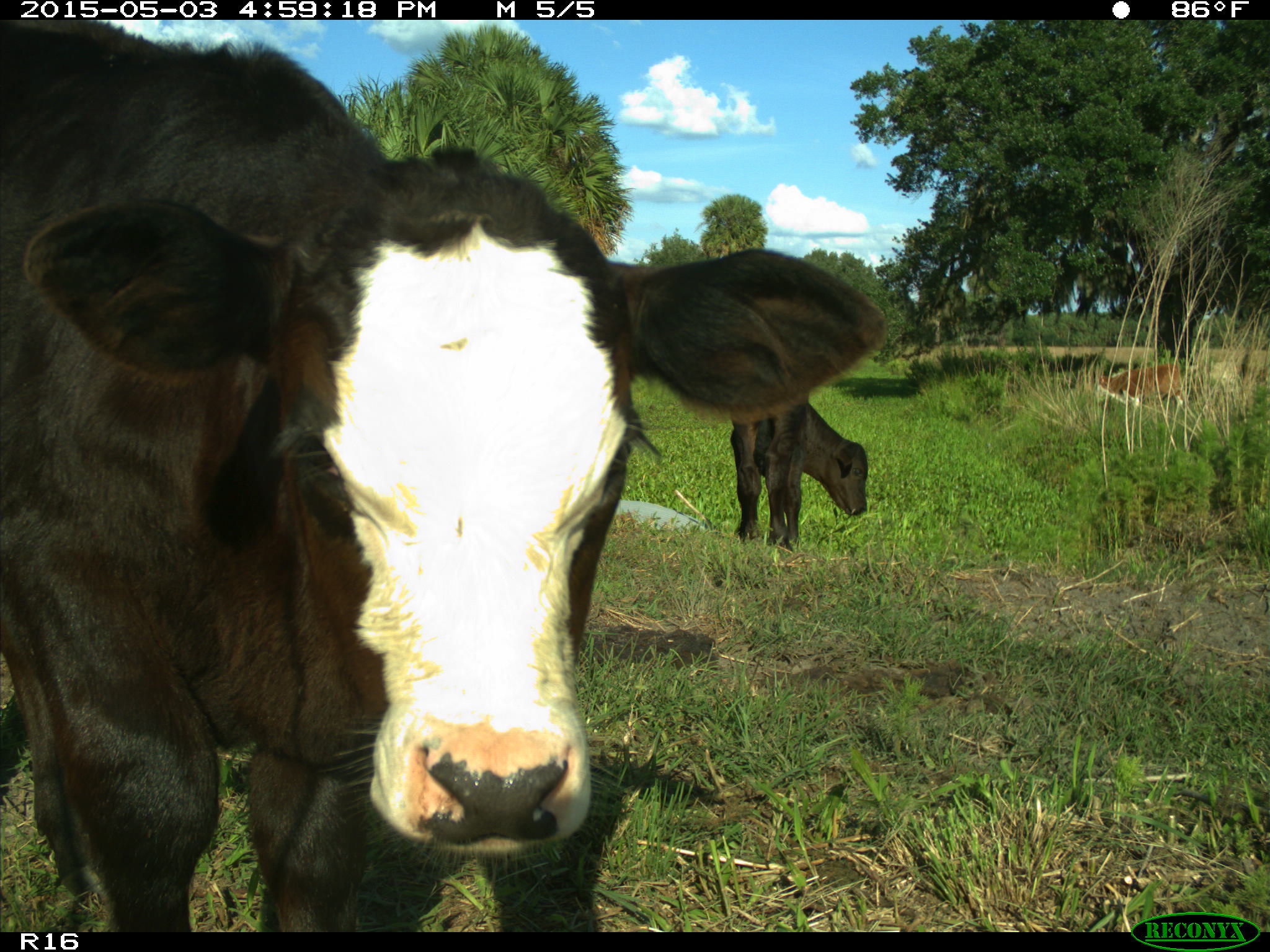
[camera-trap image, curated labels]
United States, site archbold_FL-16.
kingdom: Animalia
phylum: Chordata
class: Mammalia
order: Artiodactyla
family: Bovidae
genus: Bos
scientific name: Bos taurus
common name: domestic cow